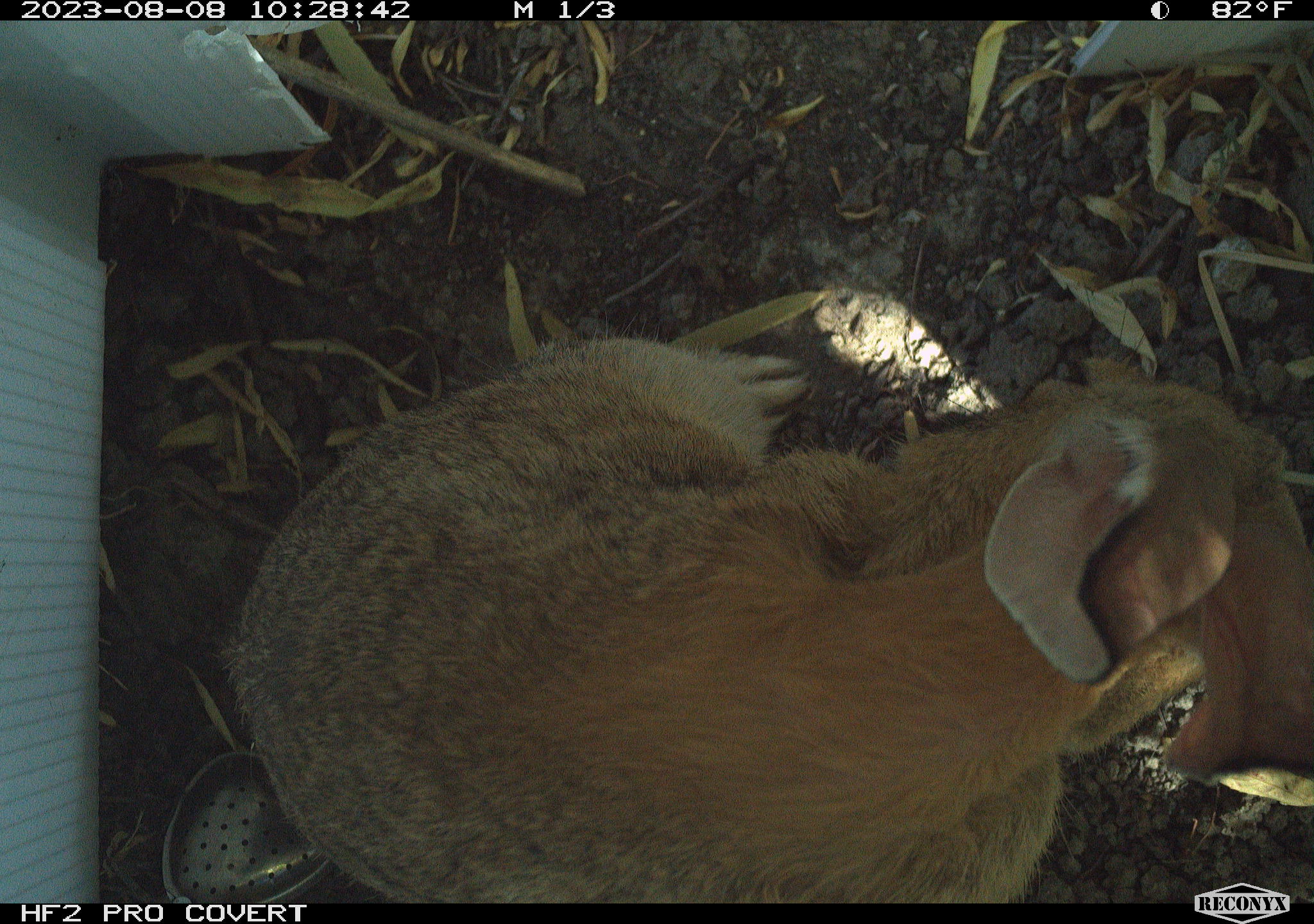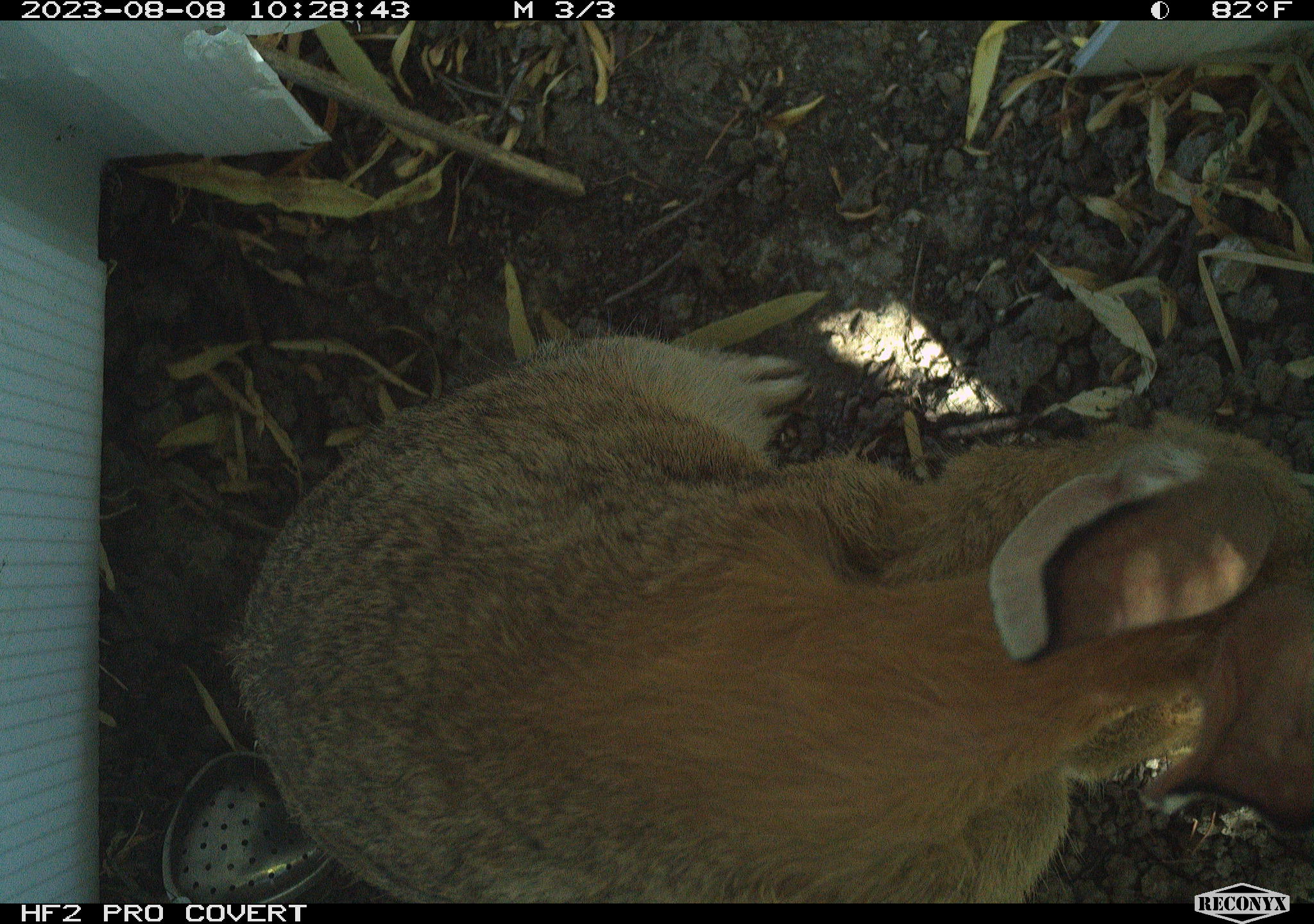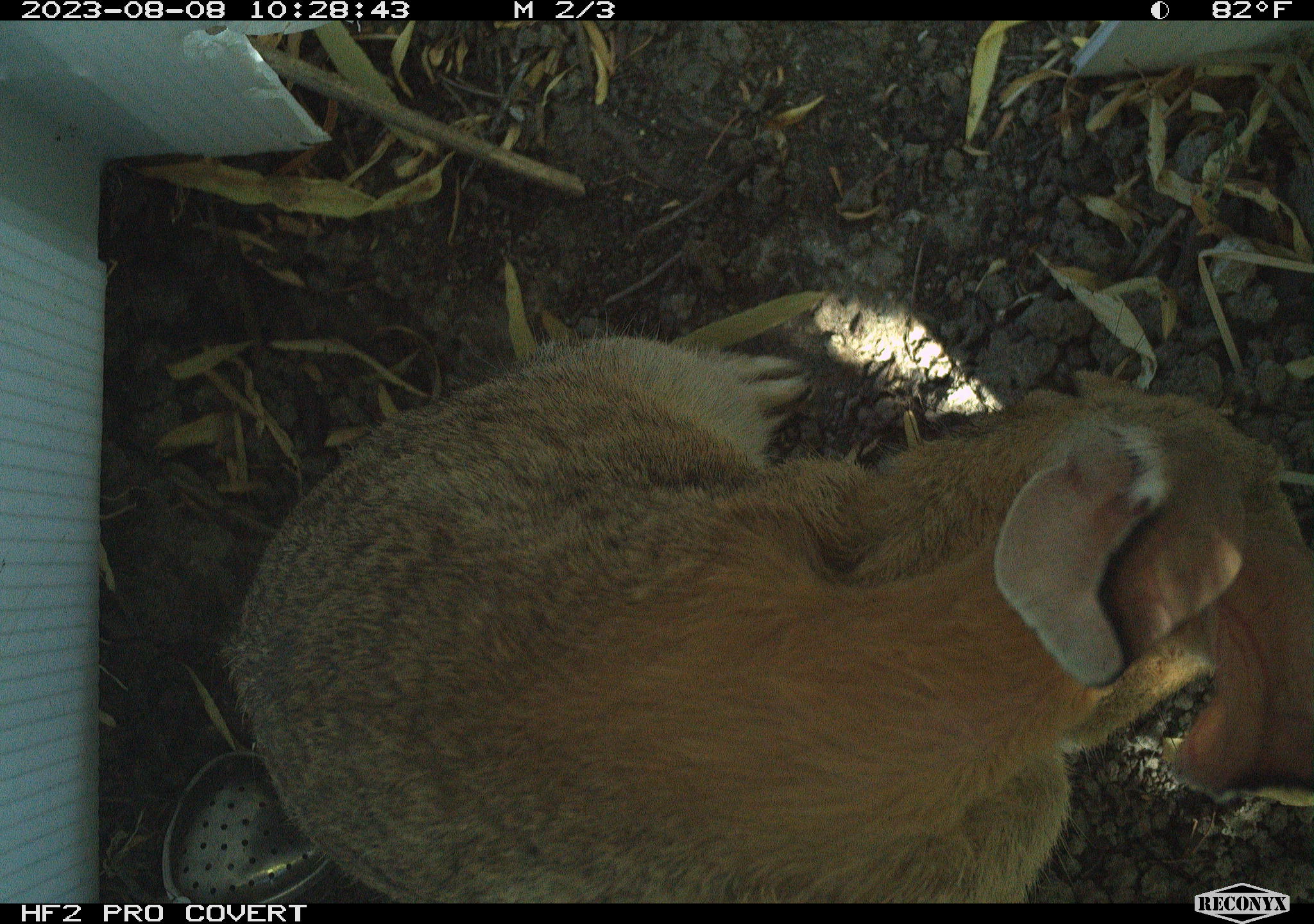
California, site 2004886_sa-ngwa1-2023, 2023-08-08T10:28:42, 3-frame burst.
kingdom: Animalia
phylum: Chordata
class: Mammalia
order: Lagomorpha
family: Leporidae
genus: Sylvilagus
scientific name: Sylvilagus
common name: cottontail rabbits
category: sylvilagus species